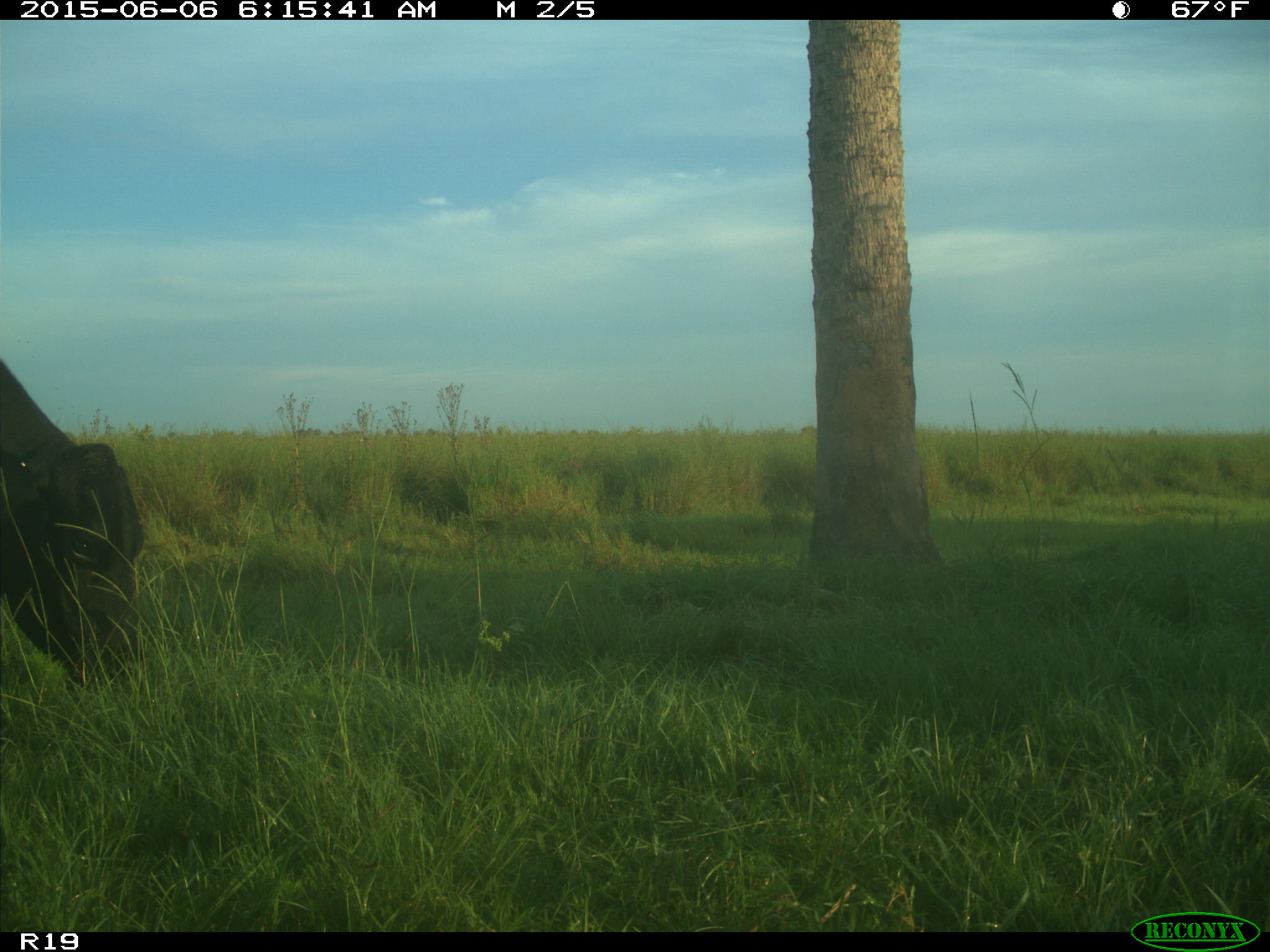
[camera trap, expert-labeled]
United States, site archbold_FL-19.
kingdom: Animalia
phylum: Chordata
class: Mammalia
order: Artiodactyla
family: Bovidae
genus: Bos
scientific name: Bos taurus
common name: domestic cow